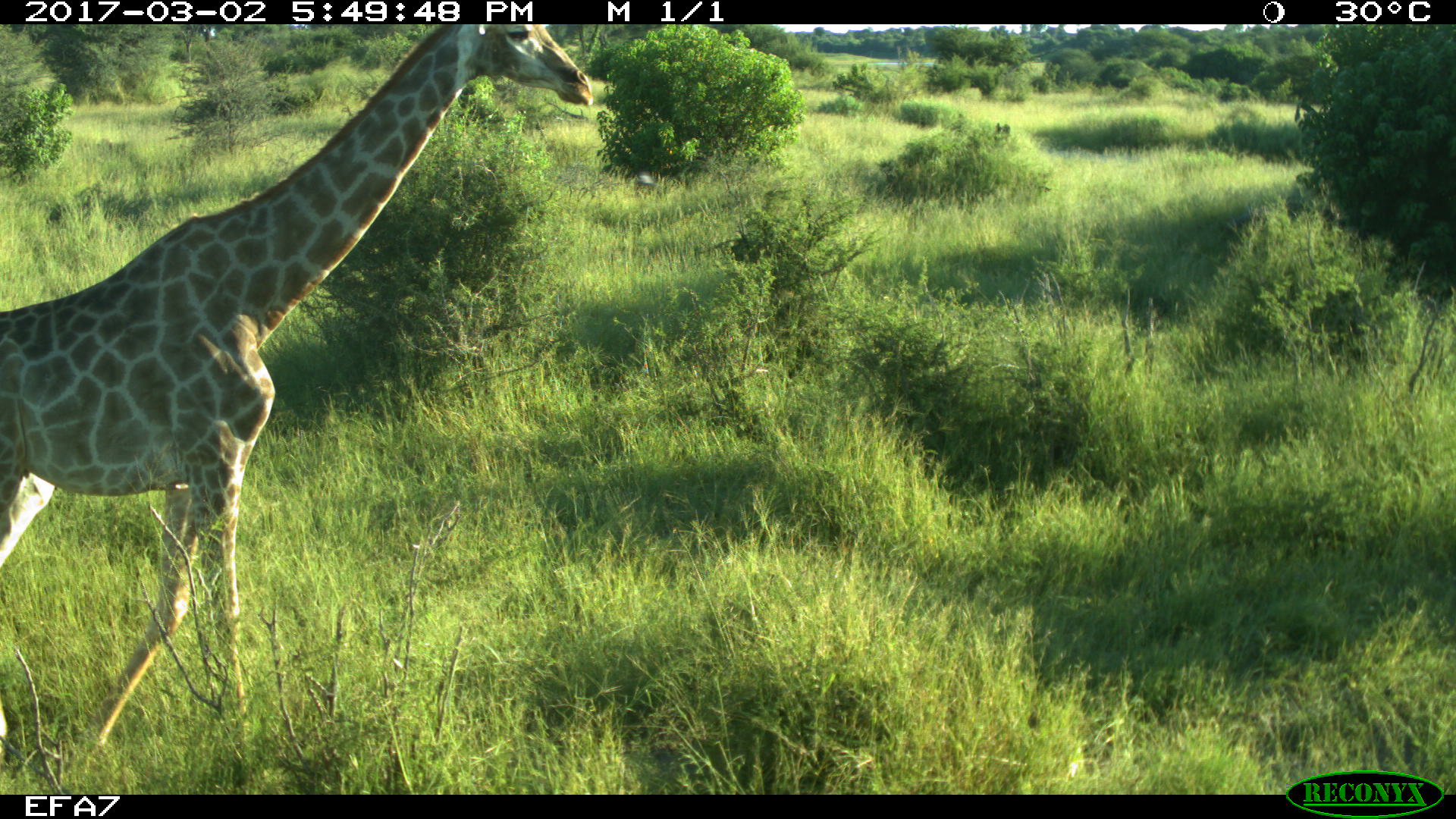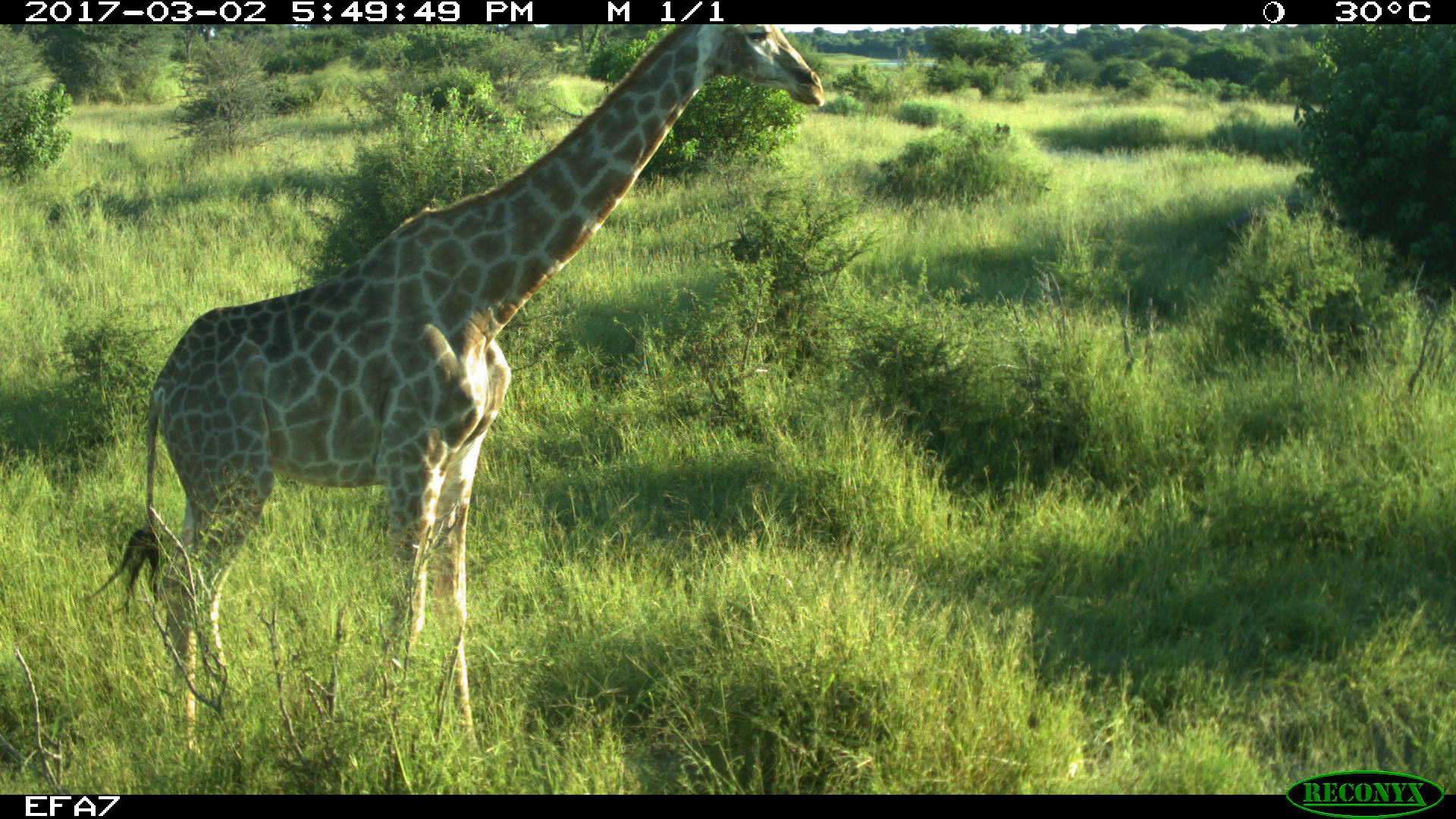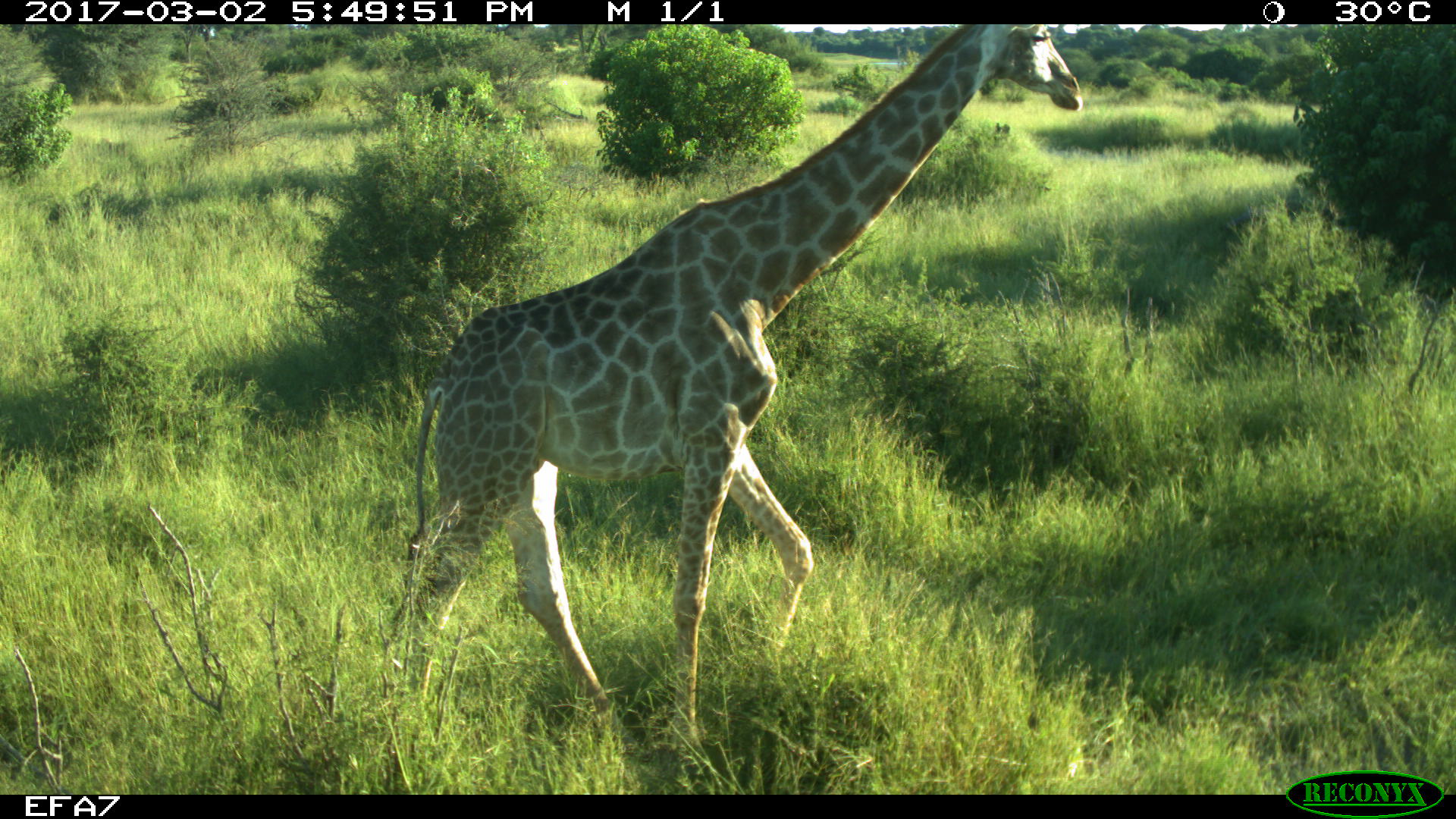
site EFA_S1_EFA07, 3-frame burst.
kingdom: Animalia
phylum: Chordata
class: Mammalia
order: Artiodactyla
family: Giraffidae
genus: Giraffa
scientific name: Giraffa camelopardalis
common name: giraffe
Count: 1.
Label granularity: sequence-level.